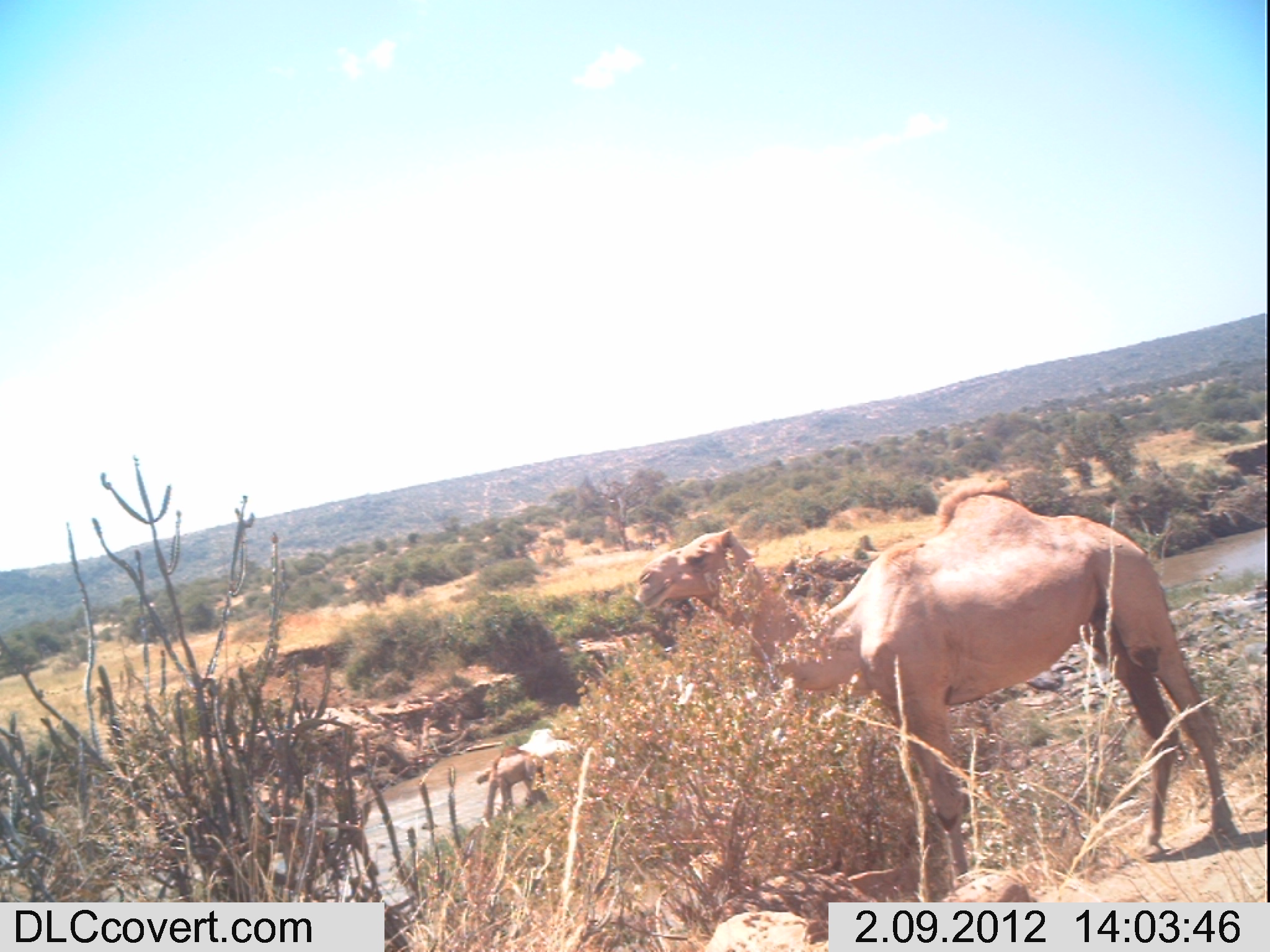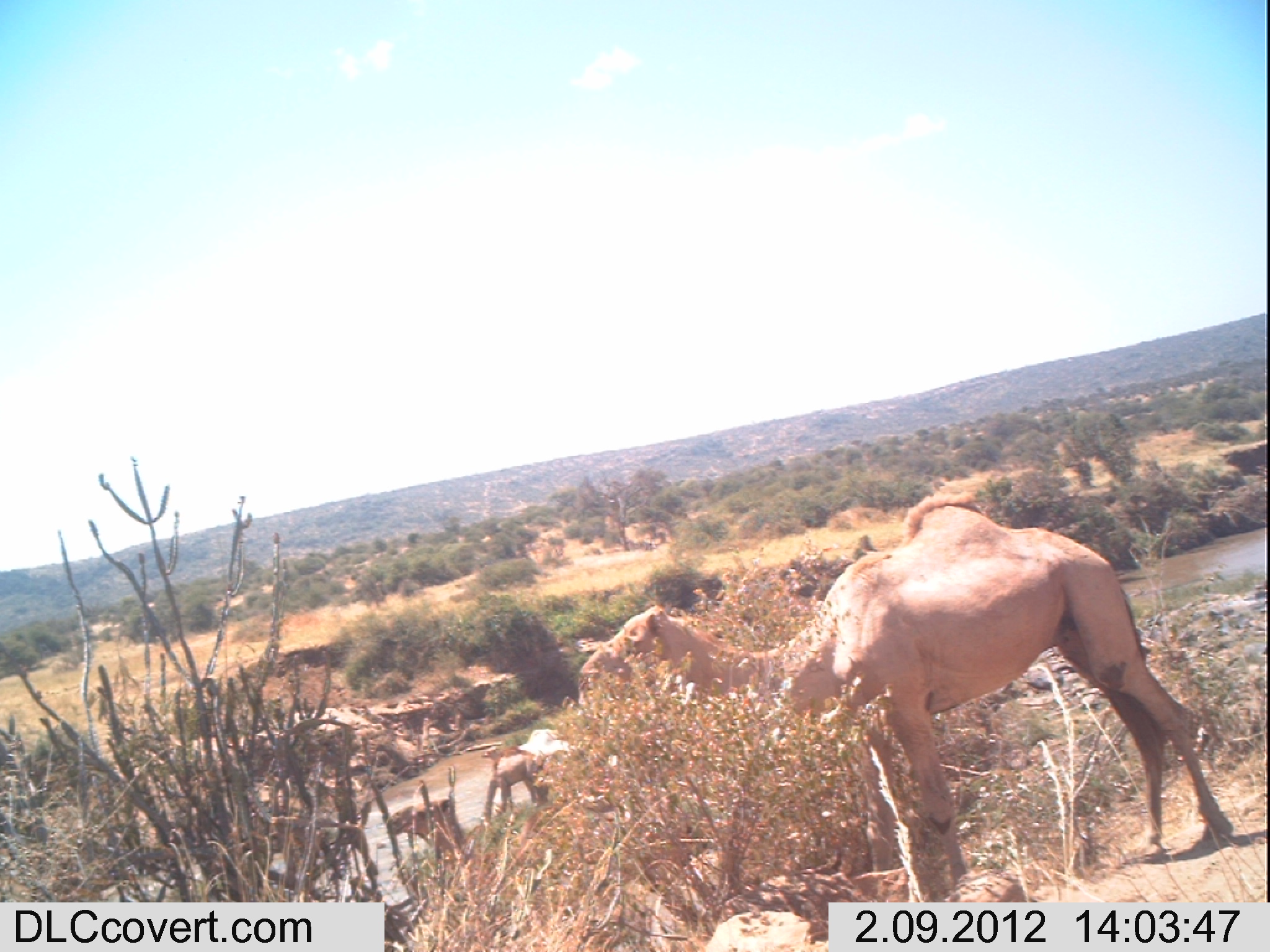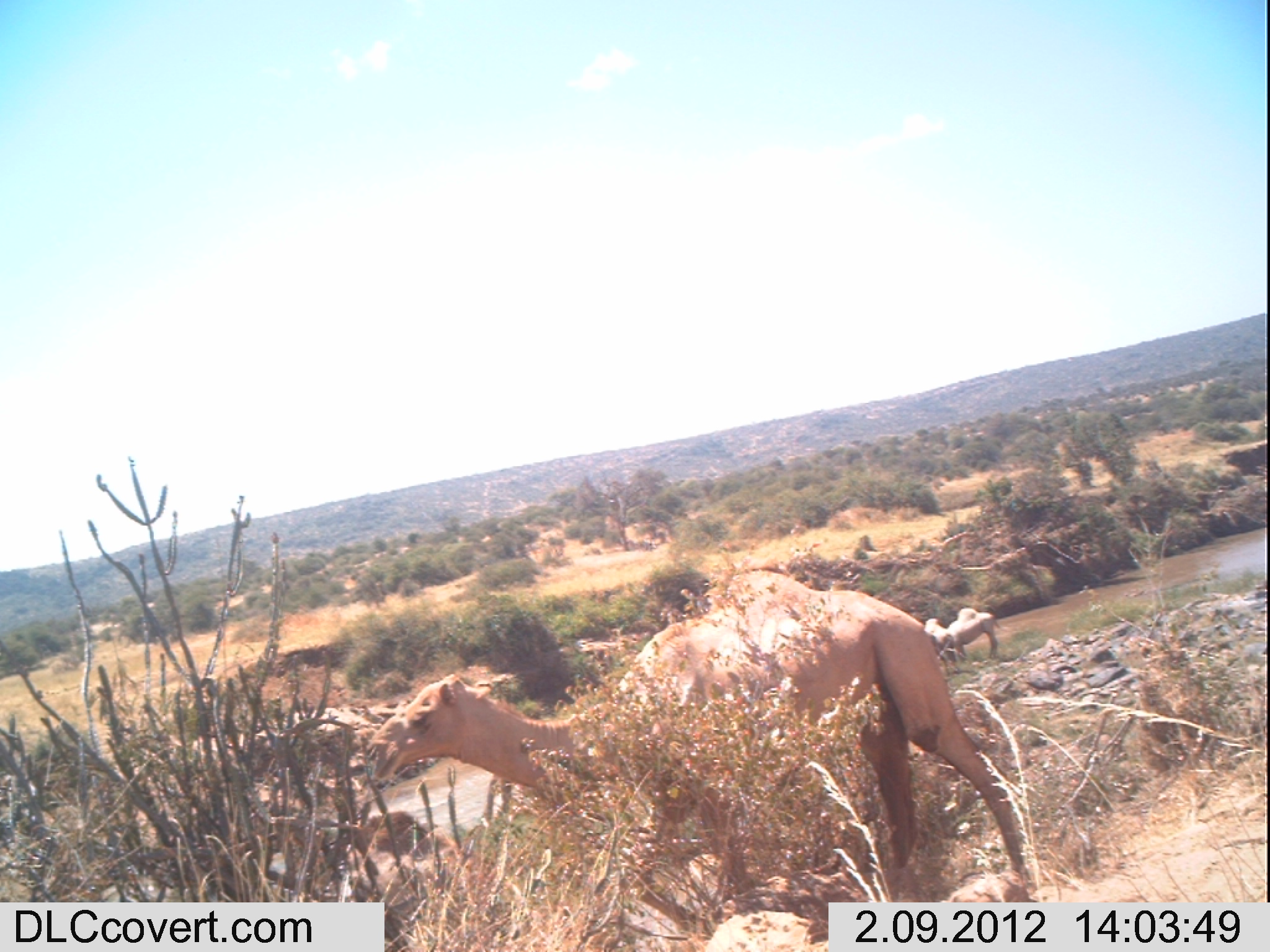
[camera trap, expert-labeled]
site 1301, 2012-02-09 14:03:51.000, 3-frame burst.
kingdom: Animalia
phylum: Chordata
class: Mammalia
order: Artiodactyla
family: Camelidae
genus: Camelus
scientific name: Camelus dromedarius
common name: dromedary camel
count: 2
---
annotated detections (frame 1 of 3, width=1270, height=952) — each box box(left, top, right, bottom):
camelus dromedarius: box(633, 471, 1238, 884); box(477, 747, 547, 828); box(516, 728, 578, 759)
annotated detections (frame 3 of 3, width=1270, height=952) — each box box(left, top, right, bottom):
camelus dromedarius: box(361, 566, 1041, 925); box(947, 605, 1000, 661); box(924, 616, 959, 676)